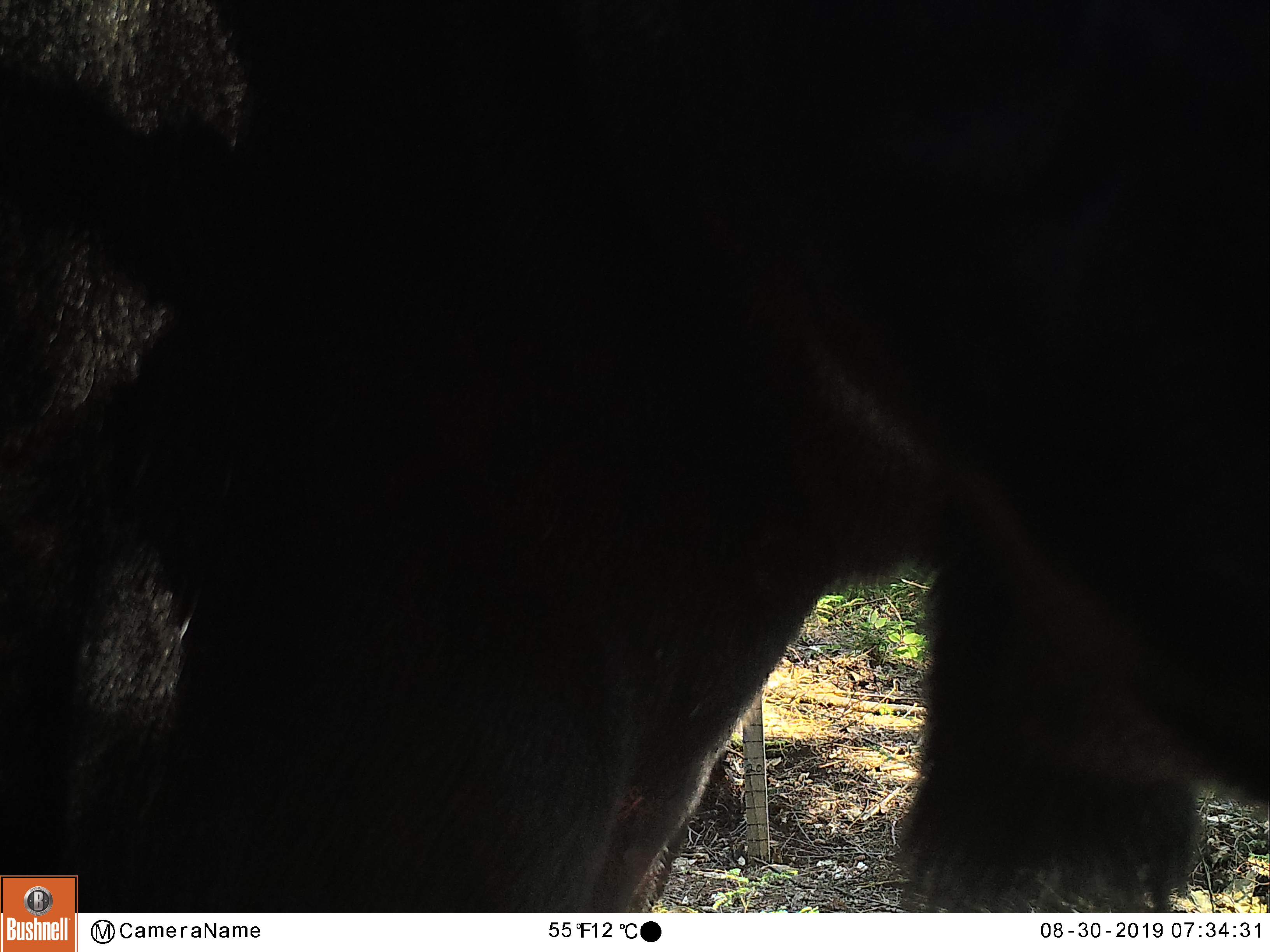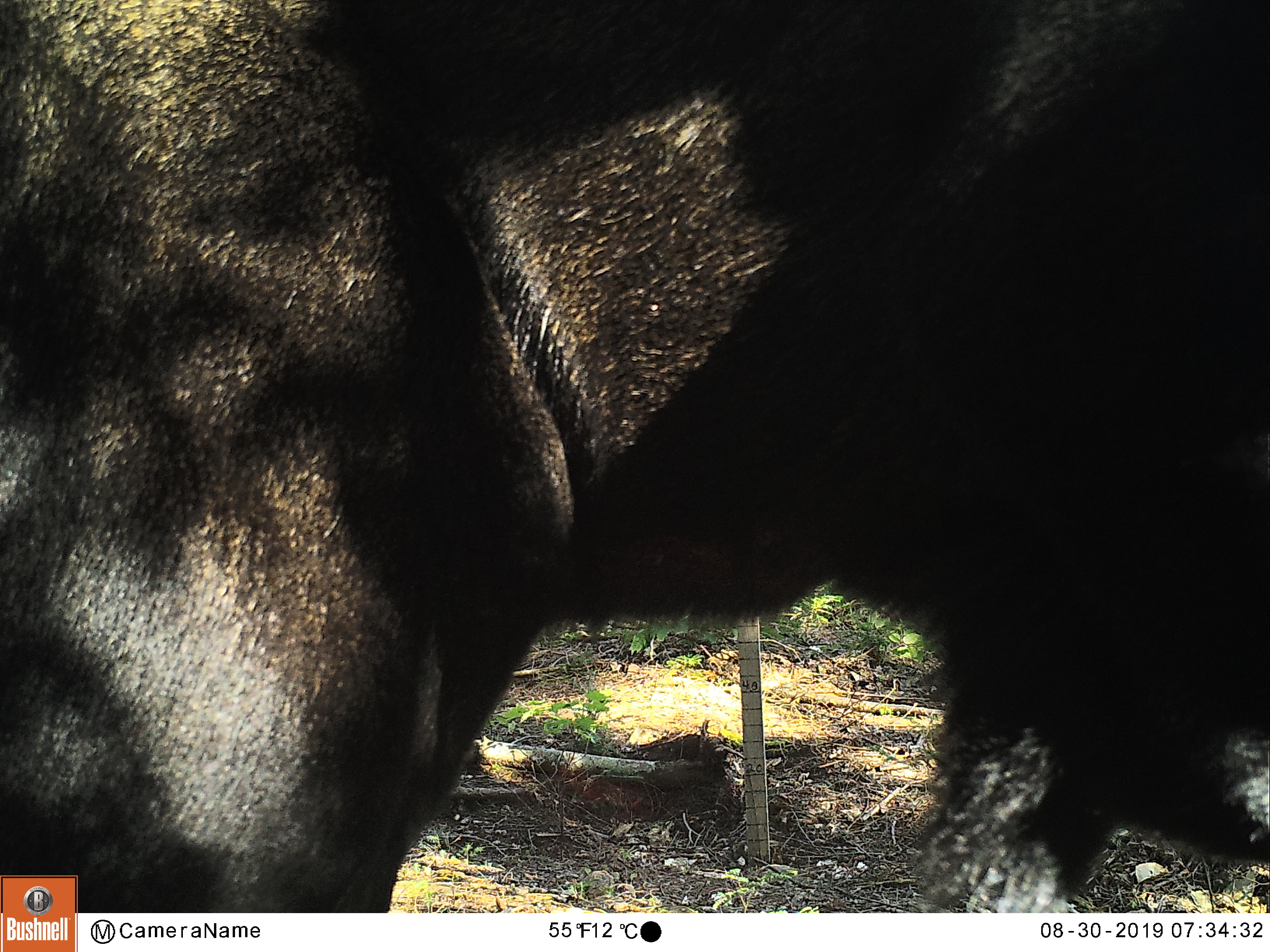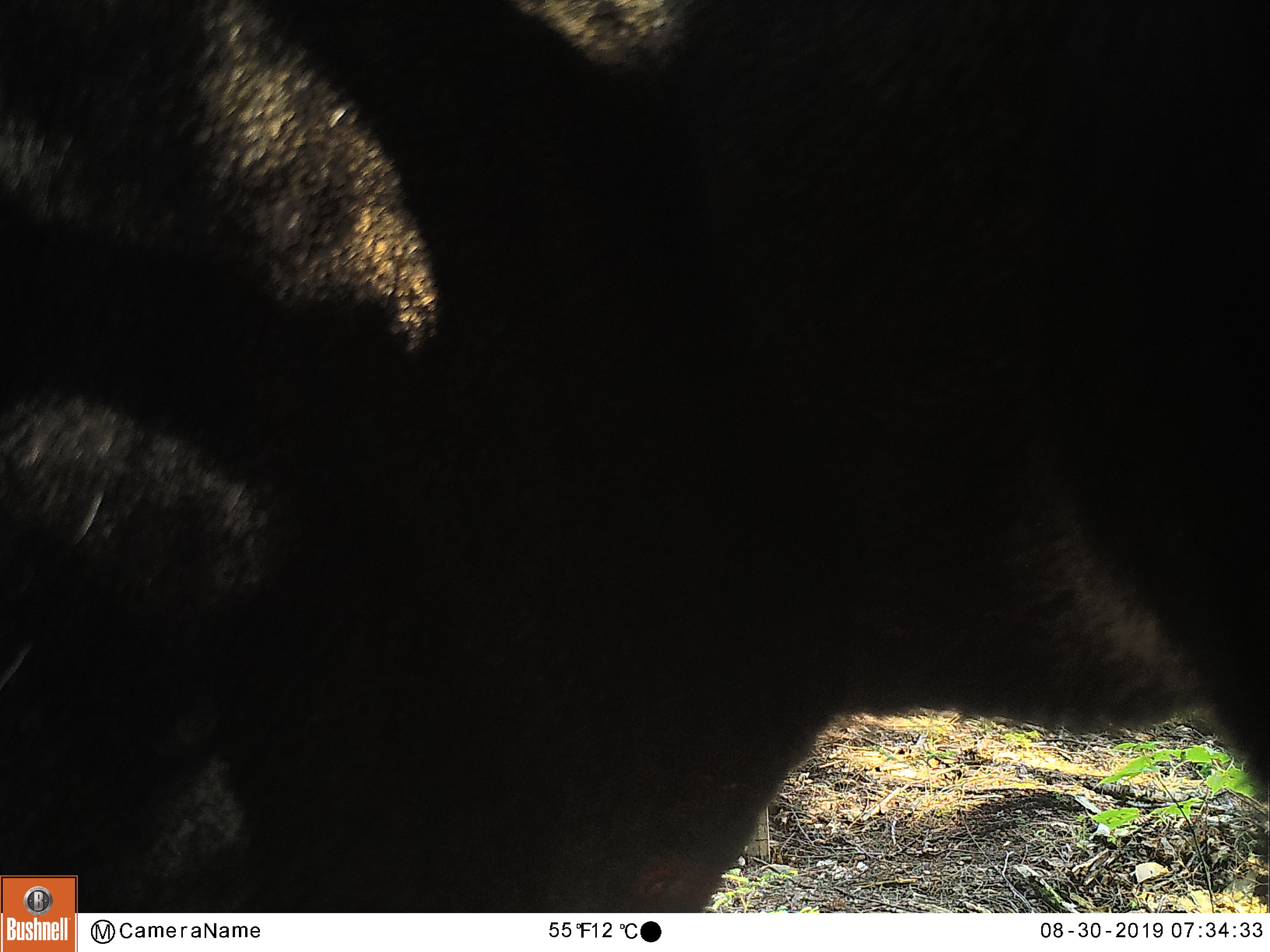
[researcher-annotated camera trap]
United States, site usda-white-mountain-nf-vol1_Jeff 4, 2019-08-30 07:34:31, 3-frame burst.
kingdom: Animalia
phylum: Chordata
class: Mammalia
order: Artiodactyla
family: Cervidae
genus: Alces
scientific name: Alces alces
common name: moose